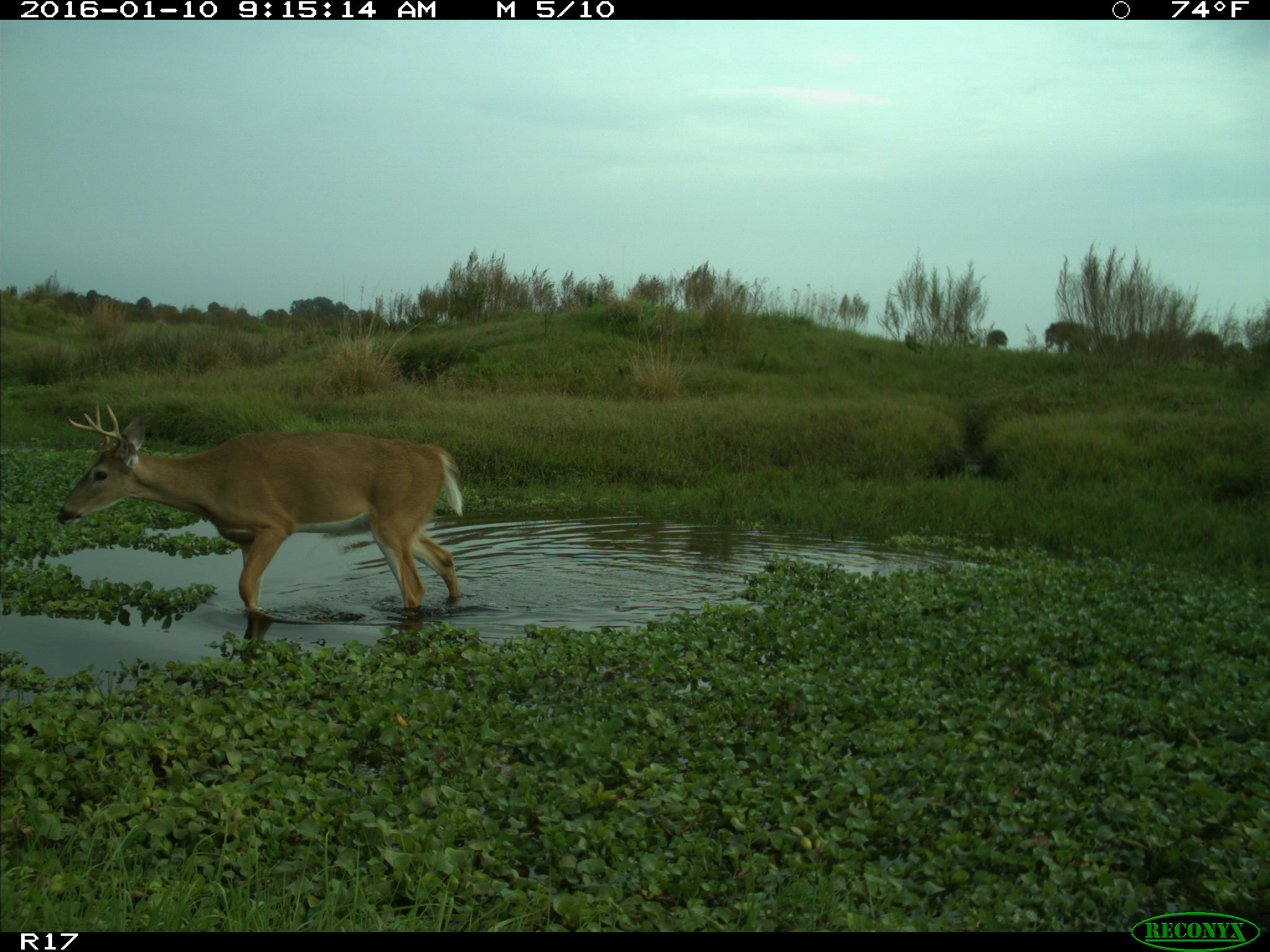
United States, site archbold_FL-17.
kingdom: Animalia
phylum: Chordata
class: Mammalia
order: Artiodactyla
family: Cervidae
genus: Odocoileus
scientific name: Odocoileus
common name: deer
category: unidentified deer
Unidentified deer (deer) (Odocoileus).